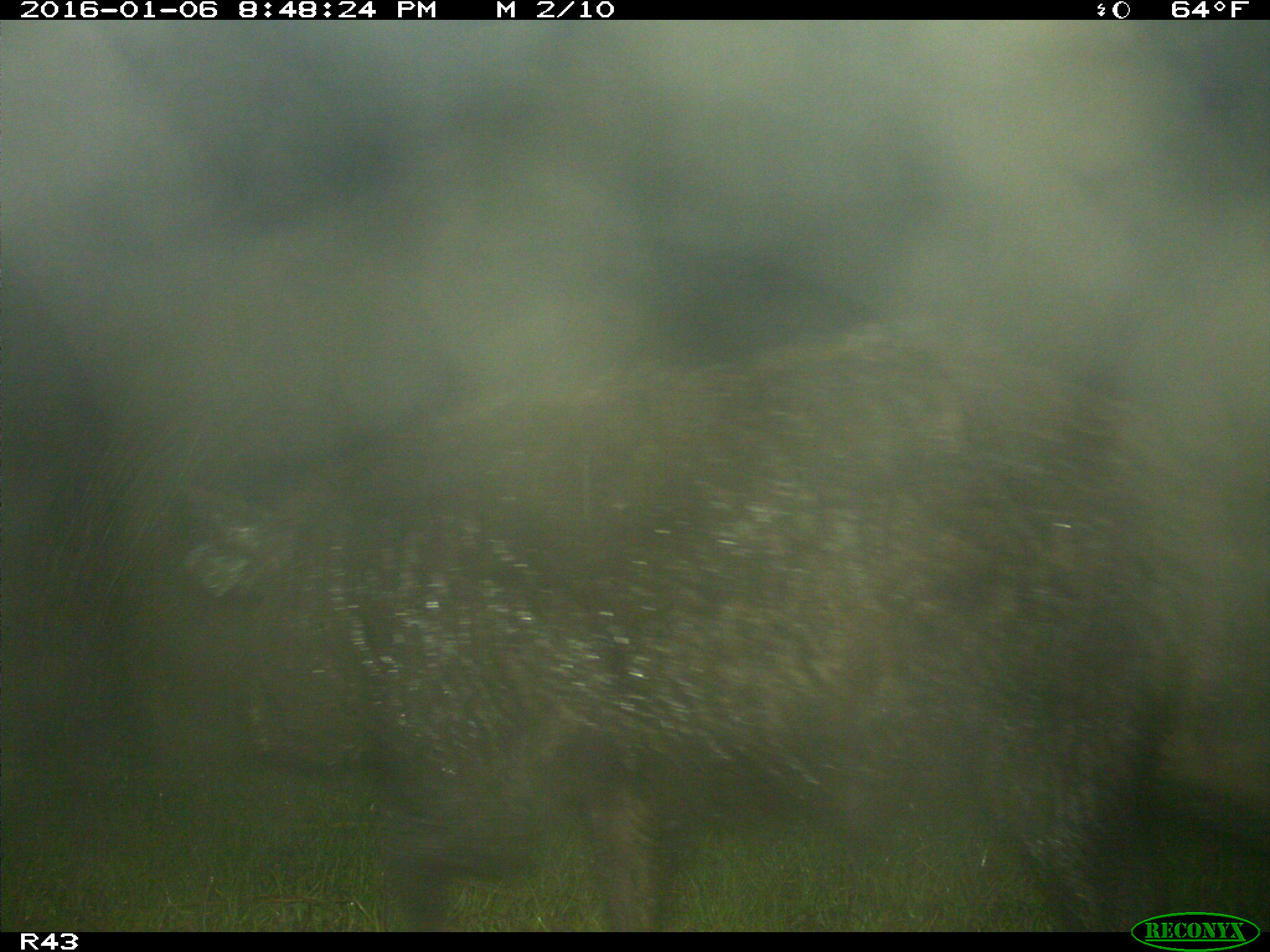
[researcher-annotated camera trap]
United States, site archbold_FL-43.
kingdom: Animalia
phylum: Chordata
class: Mammalia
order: Artiodactyla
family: Suidae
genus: Sus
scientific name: Sus scrofa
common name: wild boar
Sus scrofa (wild boar).